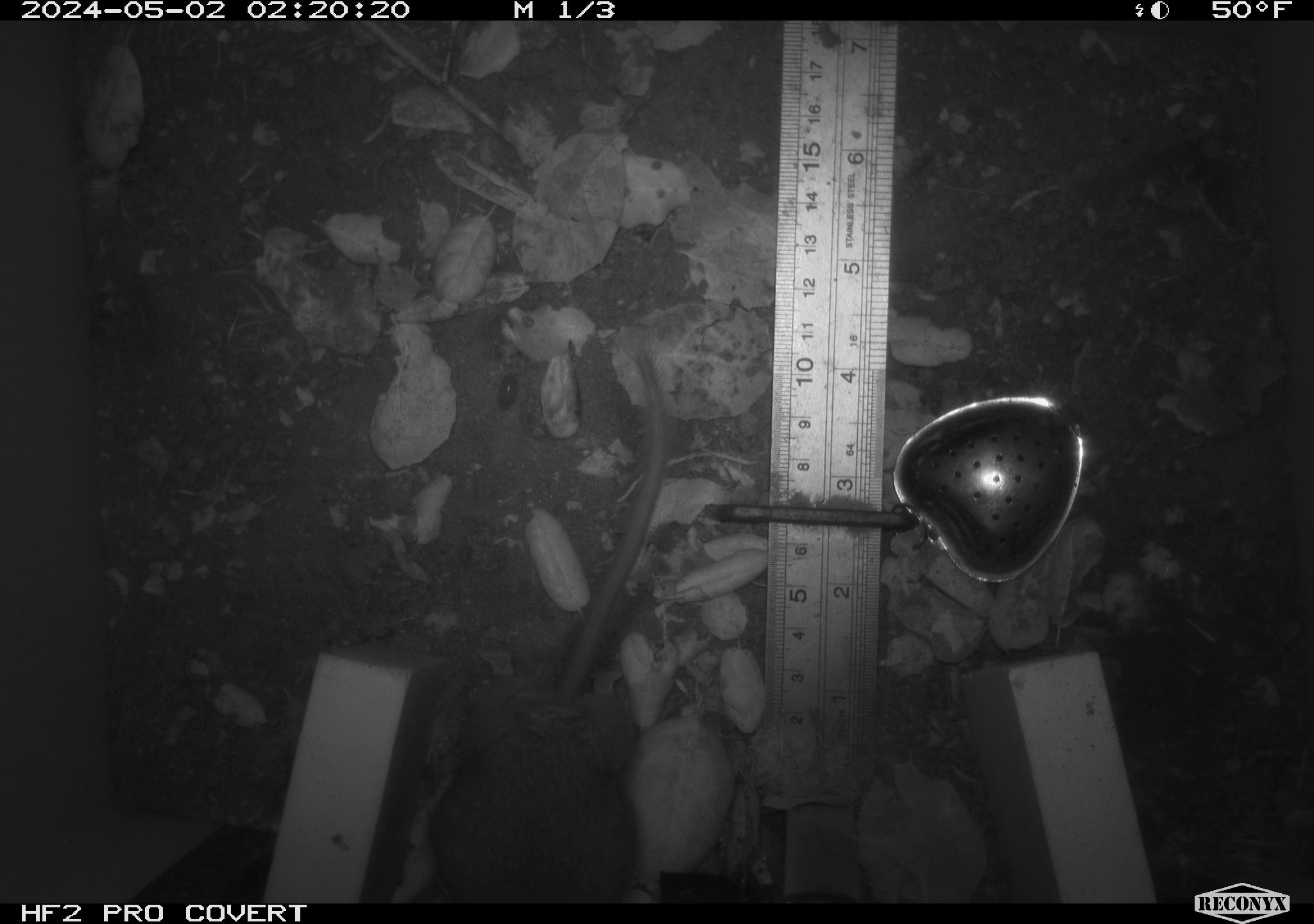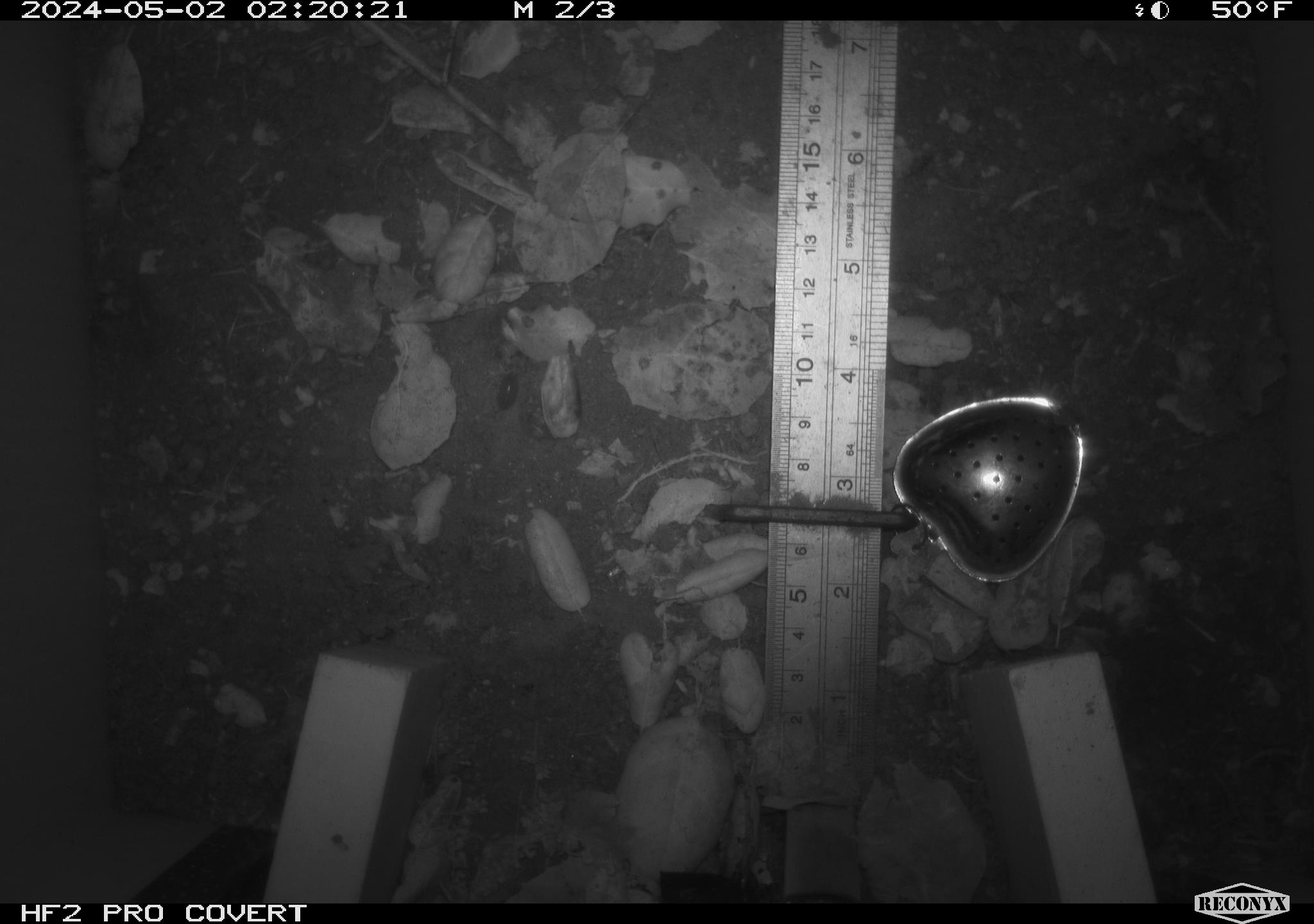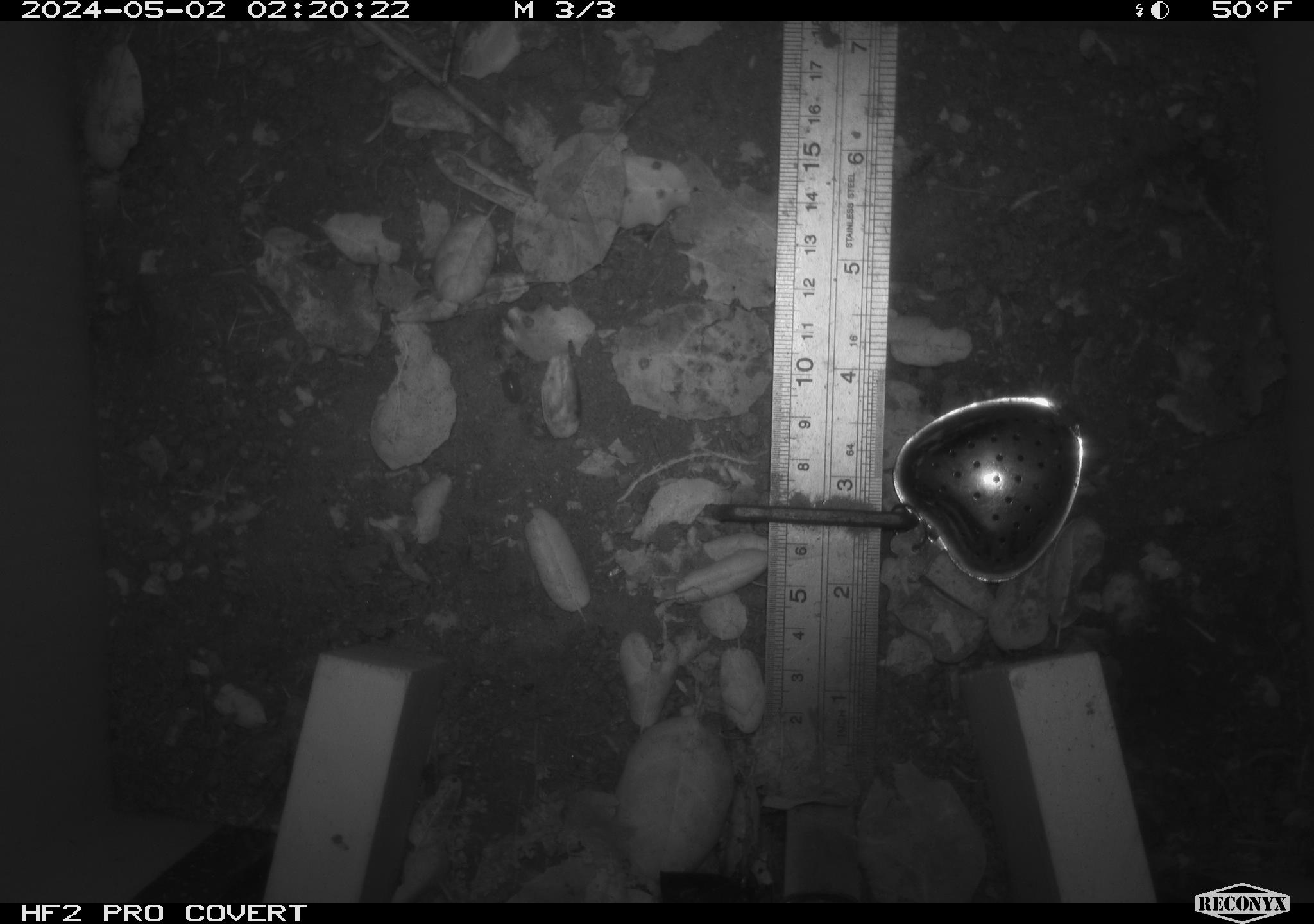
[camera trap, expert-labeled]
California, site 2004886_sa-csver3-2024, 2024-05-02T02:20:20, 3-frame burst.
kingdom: Animalia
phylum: Chordata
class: Mammalia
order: Rodentia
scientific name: Rodentia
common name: rodent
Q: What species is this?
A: Rodent (Rodentia).